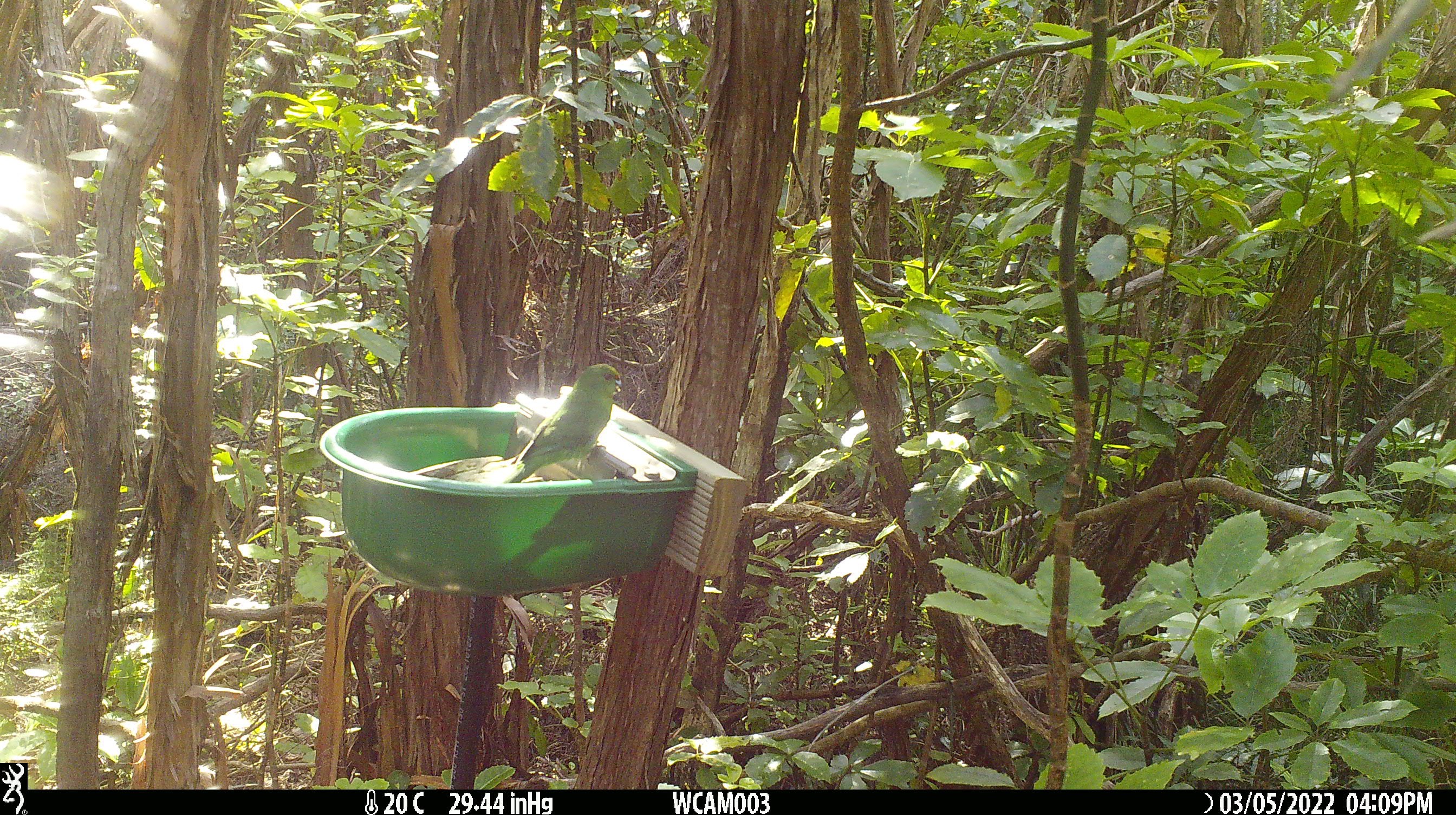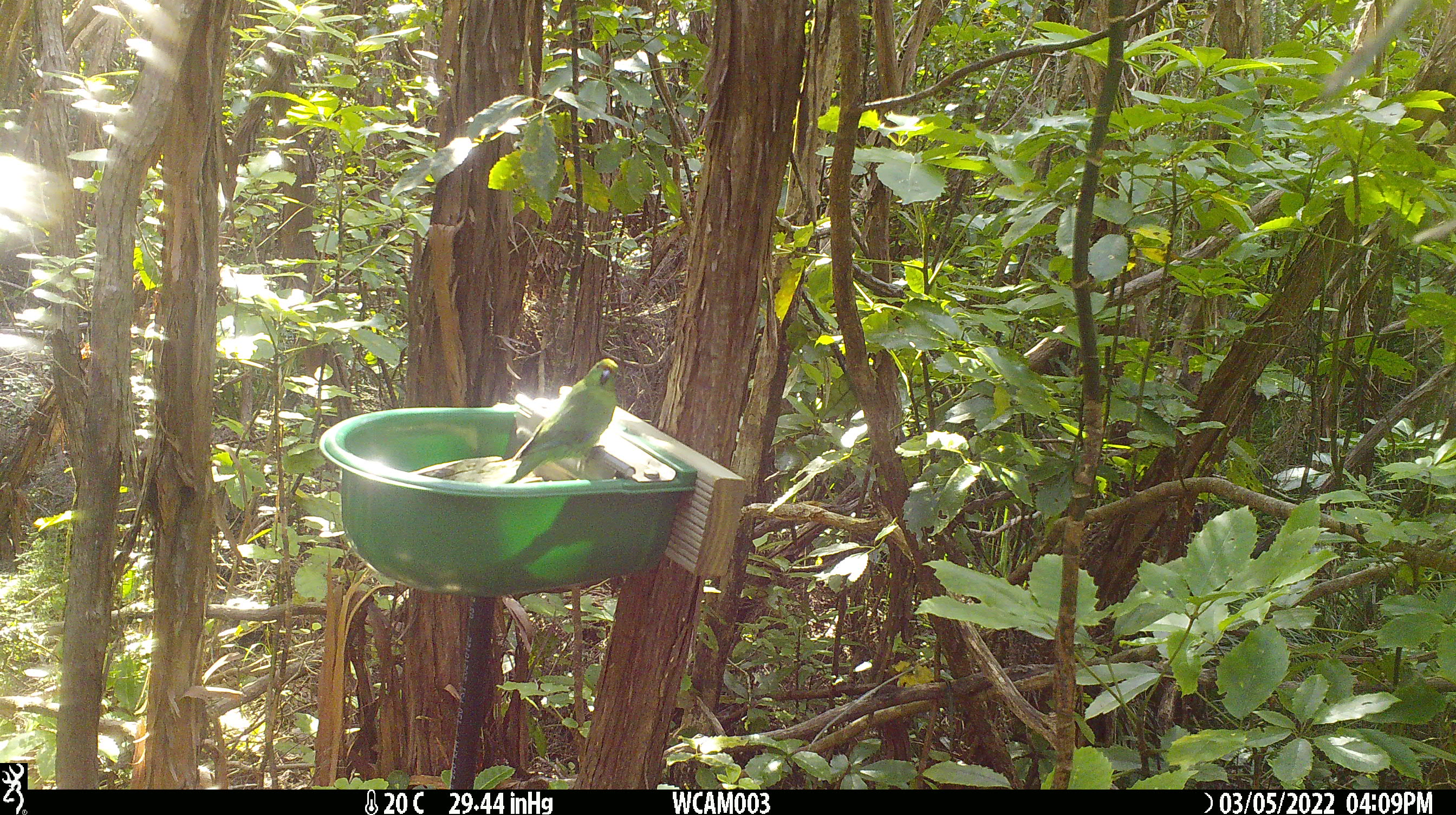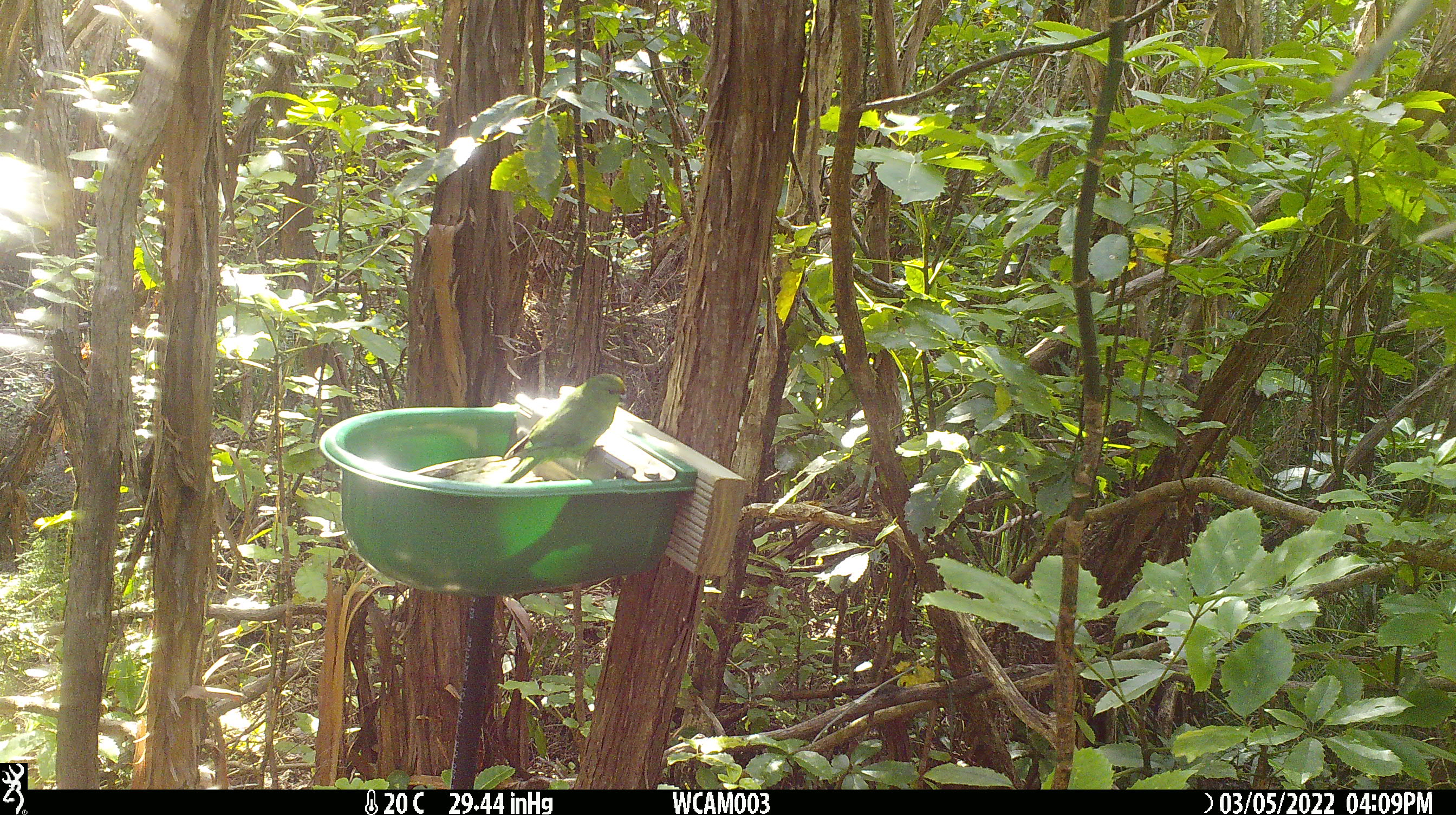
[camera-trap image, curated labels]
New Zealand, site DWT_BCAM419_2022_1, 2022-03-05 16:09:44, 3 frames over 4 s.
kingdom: Animalia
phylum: Chordata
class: Aves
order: Psittaciformes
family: Psittaculidae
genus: Cyanoramphus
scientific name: Cyanoramphus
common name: parakeet